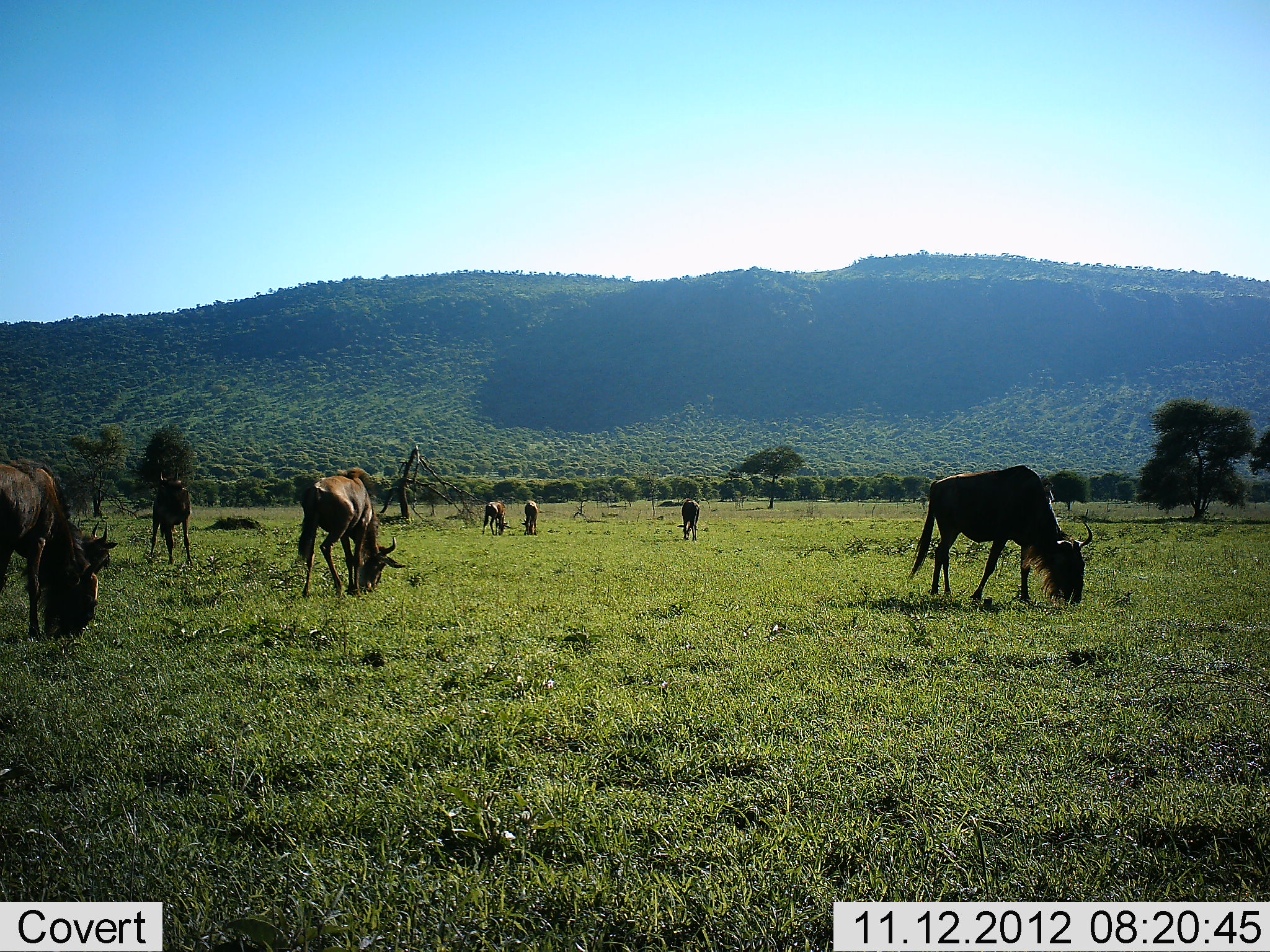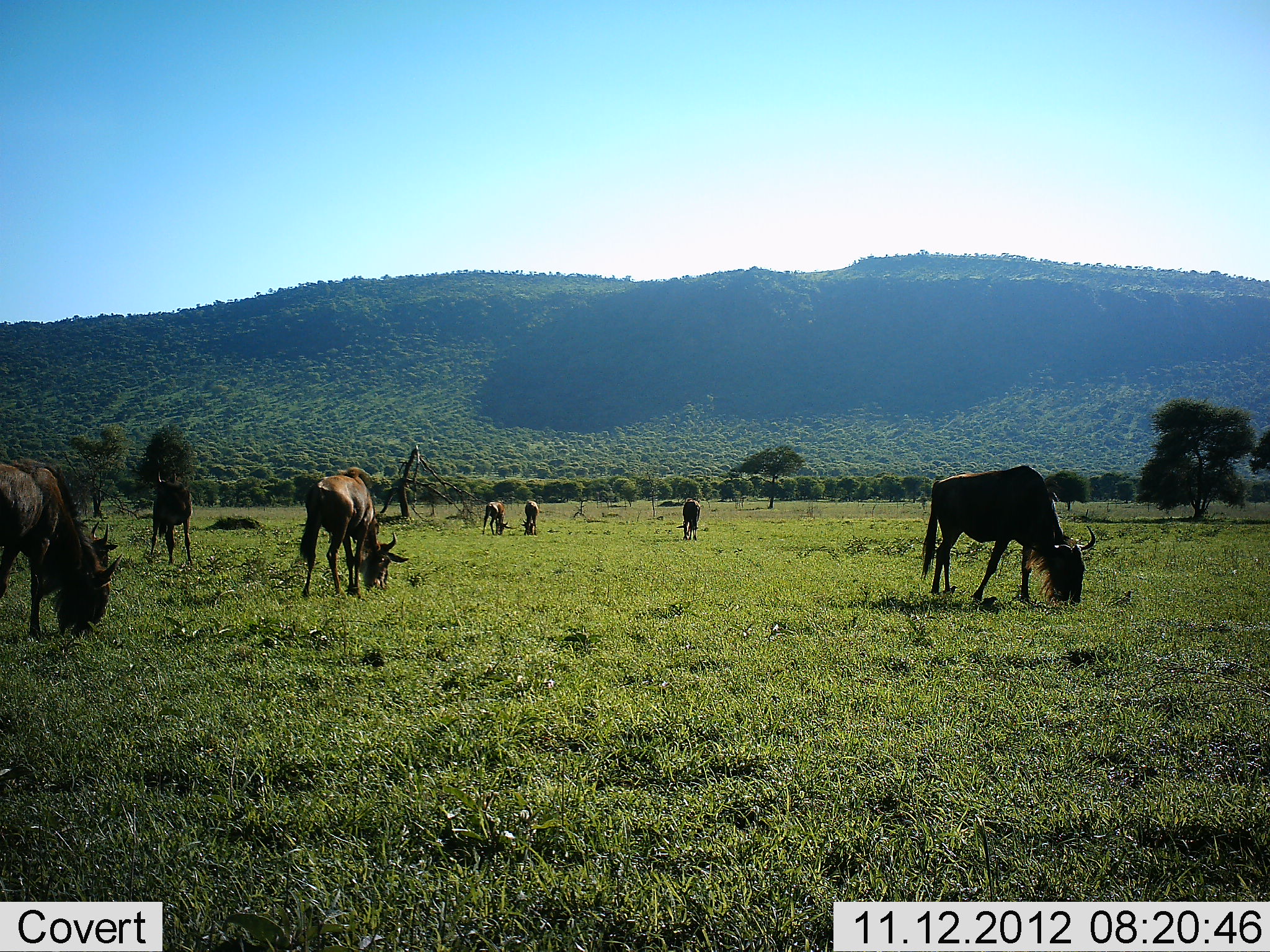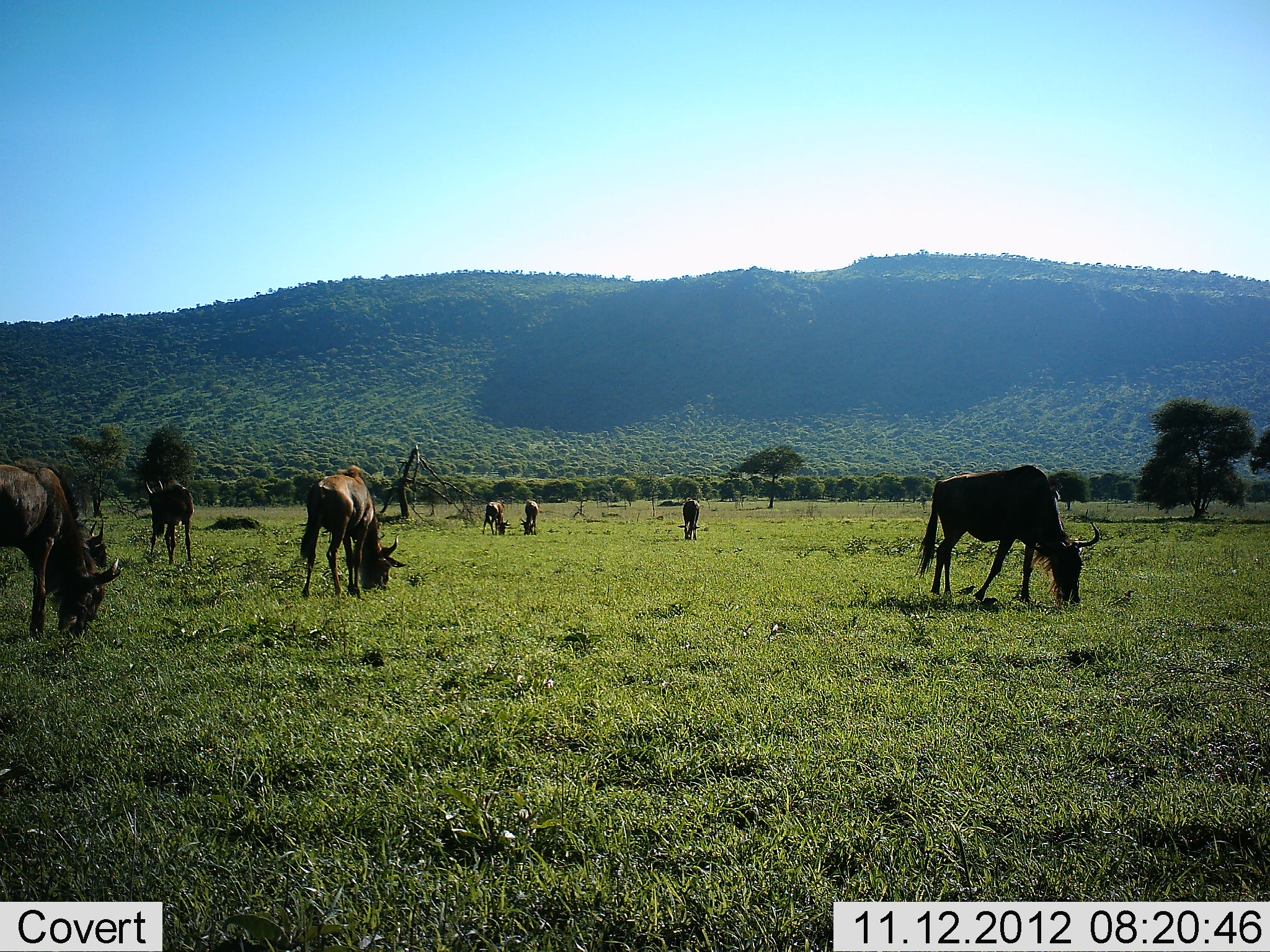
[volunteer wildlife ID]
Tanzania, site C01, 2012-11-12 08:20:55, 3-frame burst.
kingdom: Animalia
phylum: Chordata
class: Mammalia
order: Artiodactyla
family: Bovidae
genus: Connochaetes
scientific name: Connochaetes taurinus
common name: blue wildebeest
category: wildebeest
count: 7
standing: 20%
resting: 0%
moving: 0%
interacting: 0%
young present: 0%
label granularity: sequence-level